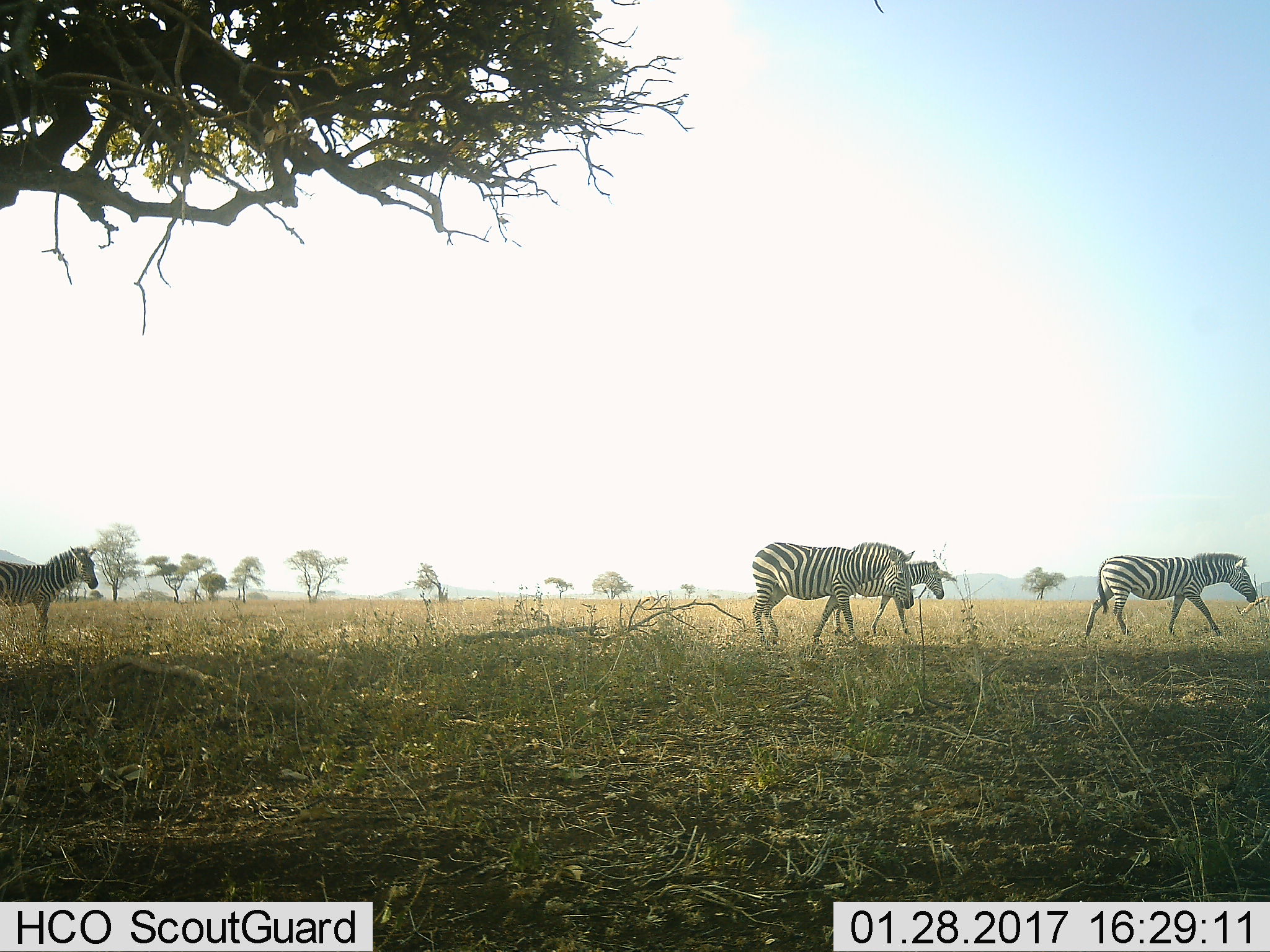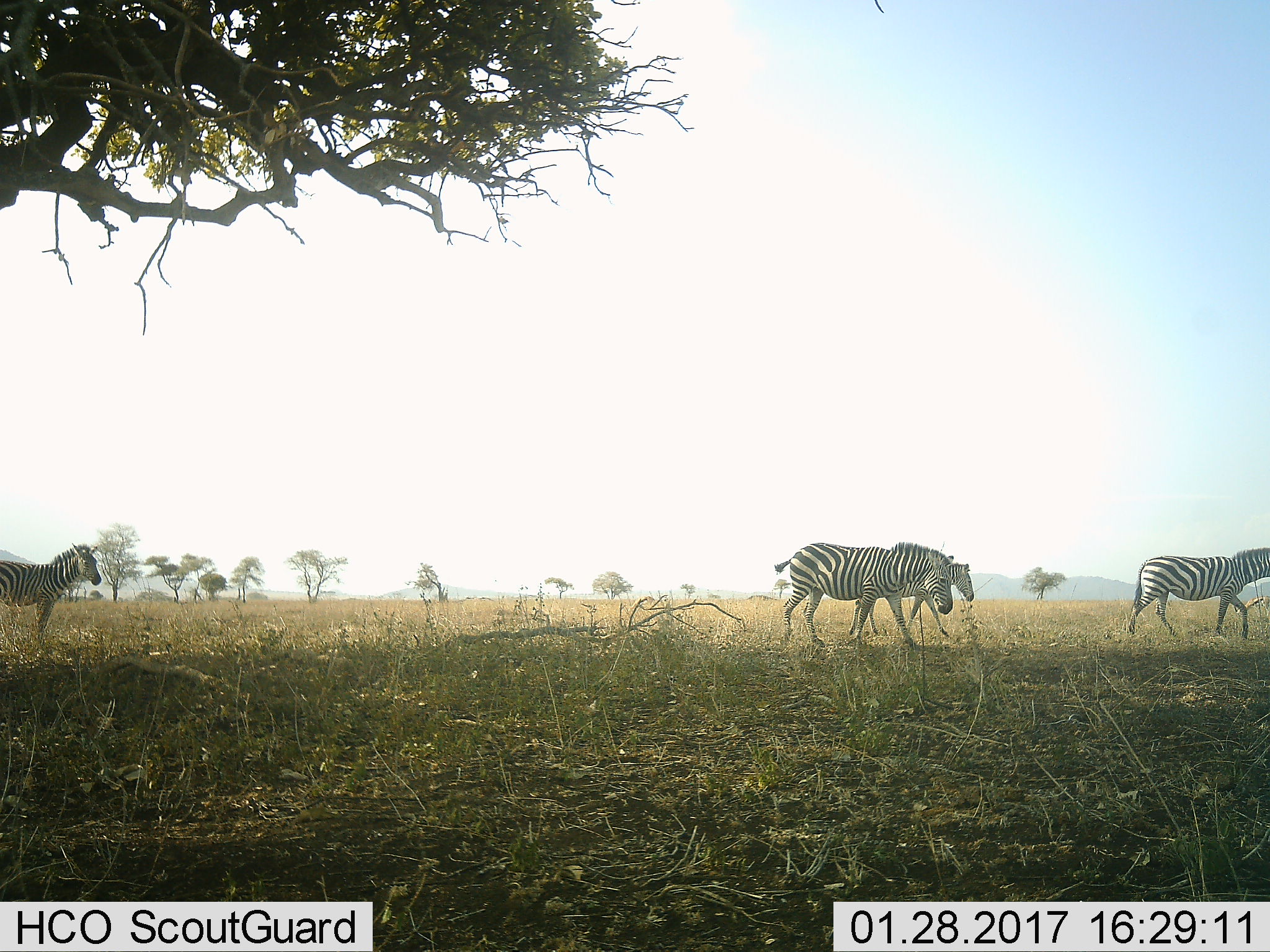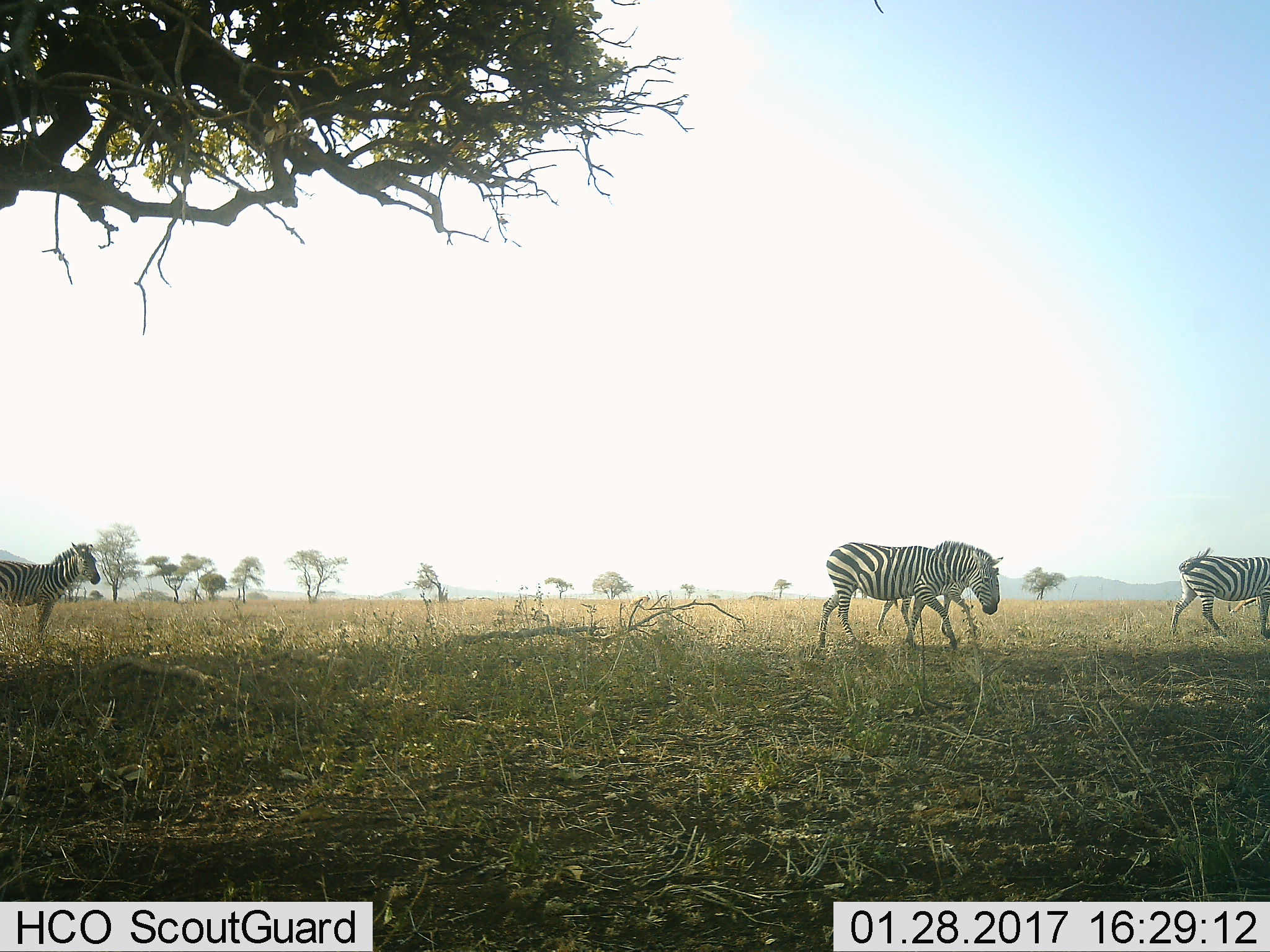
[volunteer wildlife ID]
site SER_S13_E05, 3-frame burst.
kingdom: Animalia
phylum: Chordata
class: Mammalia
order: Perissodactyla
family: Equidae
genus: Equus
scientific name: Equus quagga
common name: plains zebra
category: zebraplains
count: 4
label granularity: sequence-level